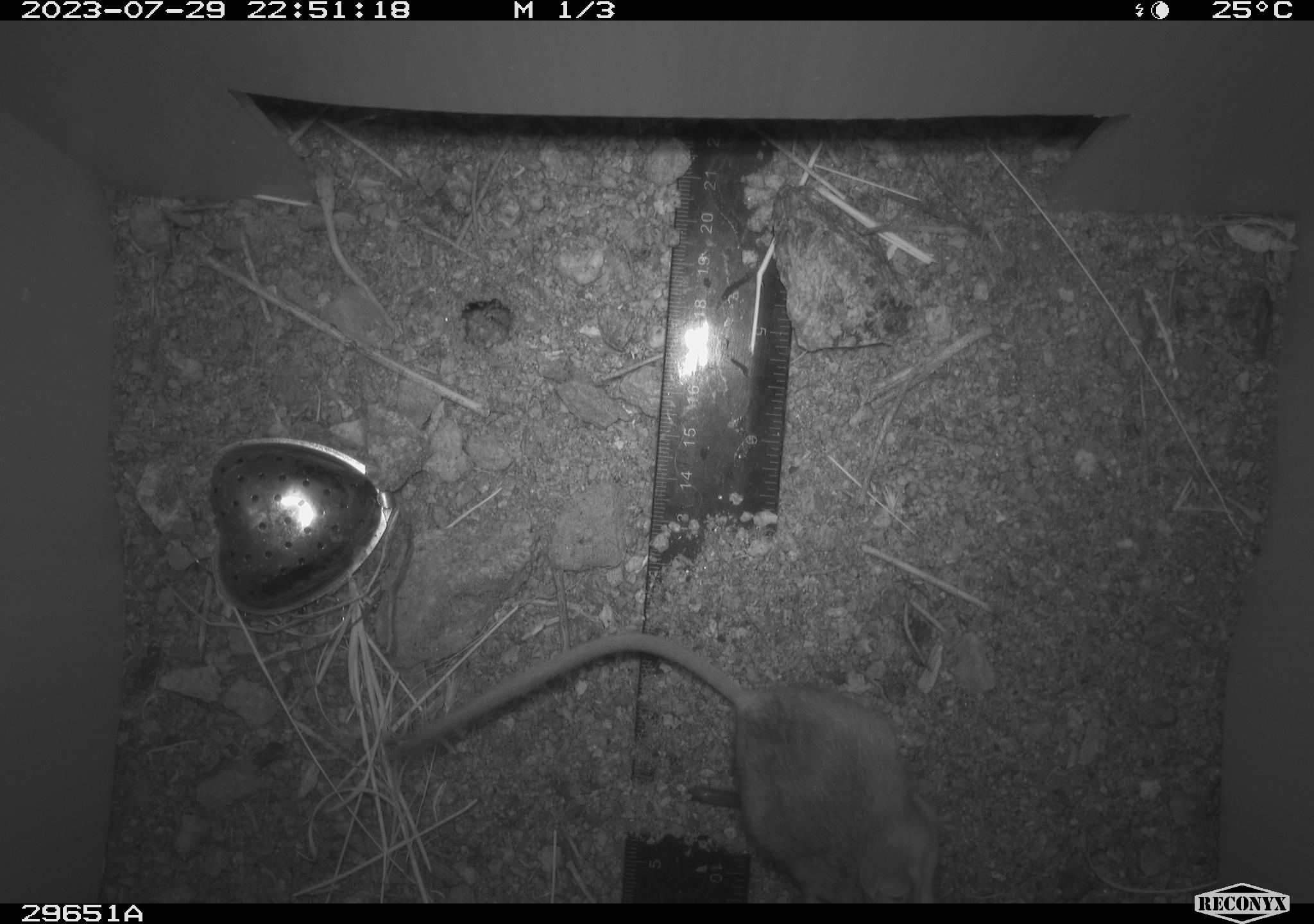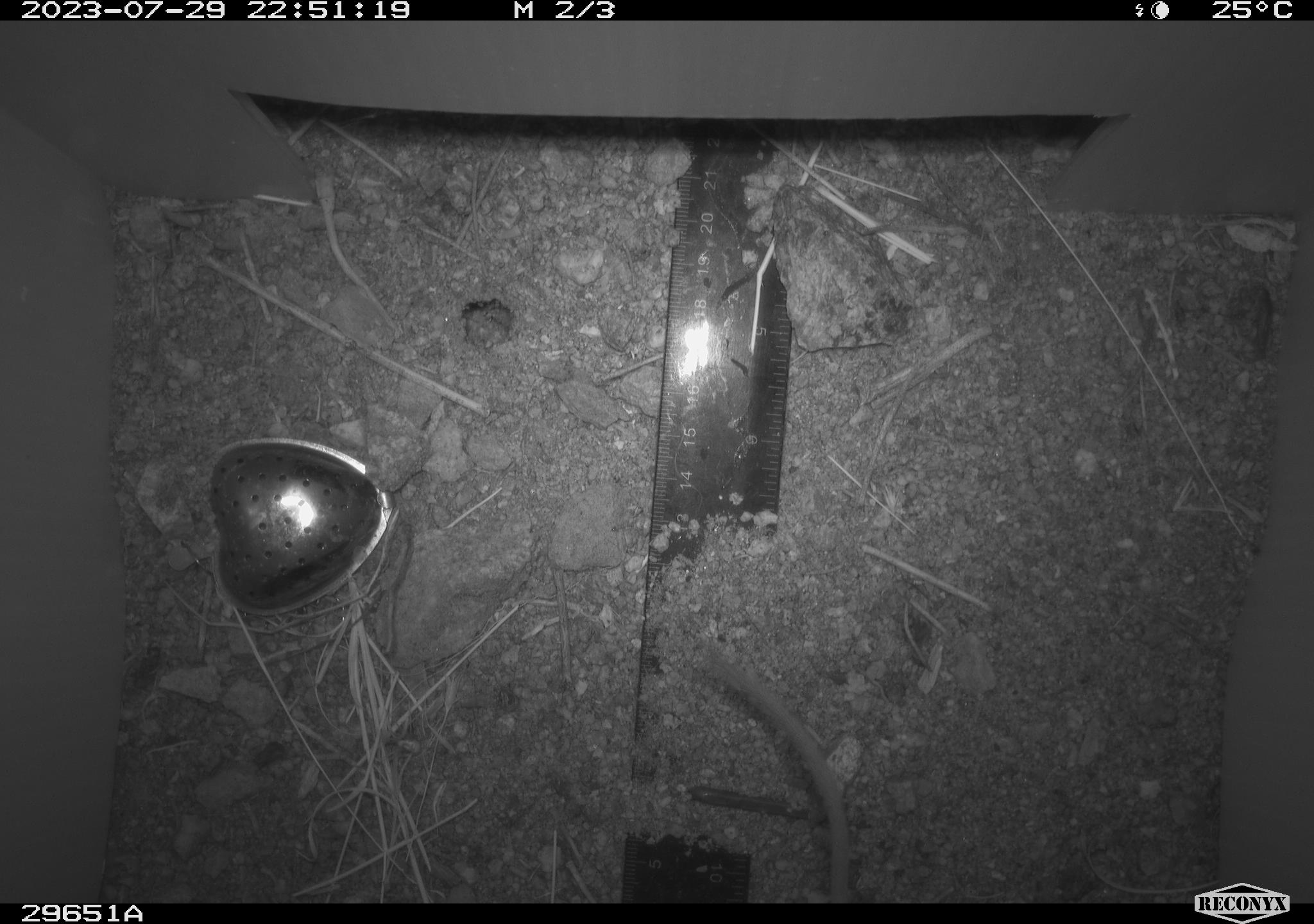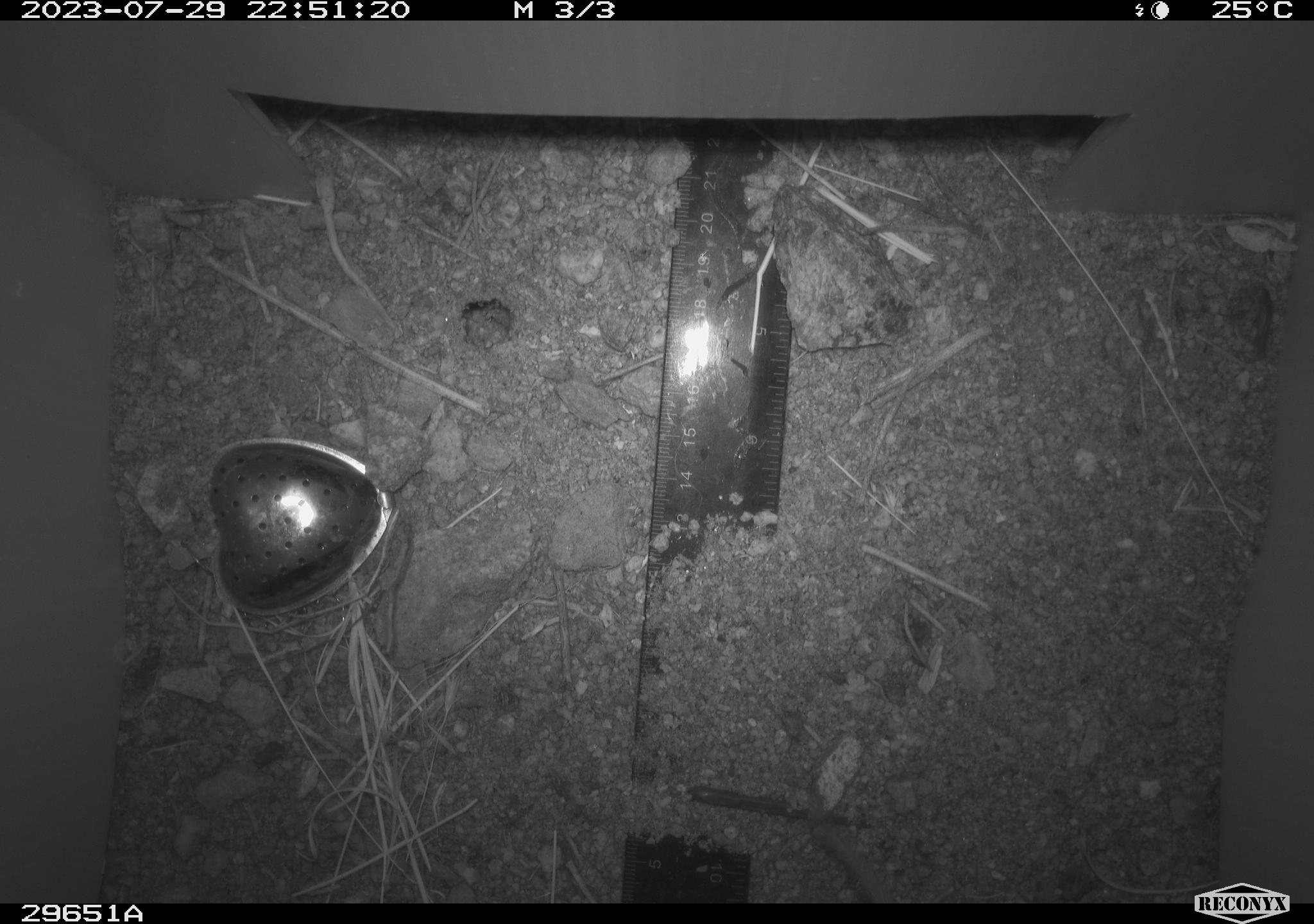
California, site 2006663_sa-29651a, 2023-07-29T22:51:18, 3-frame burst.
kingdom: Animalia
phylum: Chordata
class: Mammalia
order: Rodentia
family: Heteromyidae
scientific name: Heteromyidae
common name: kangaroo rats and pocket mice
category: heteromyidae family